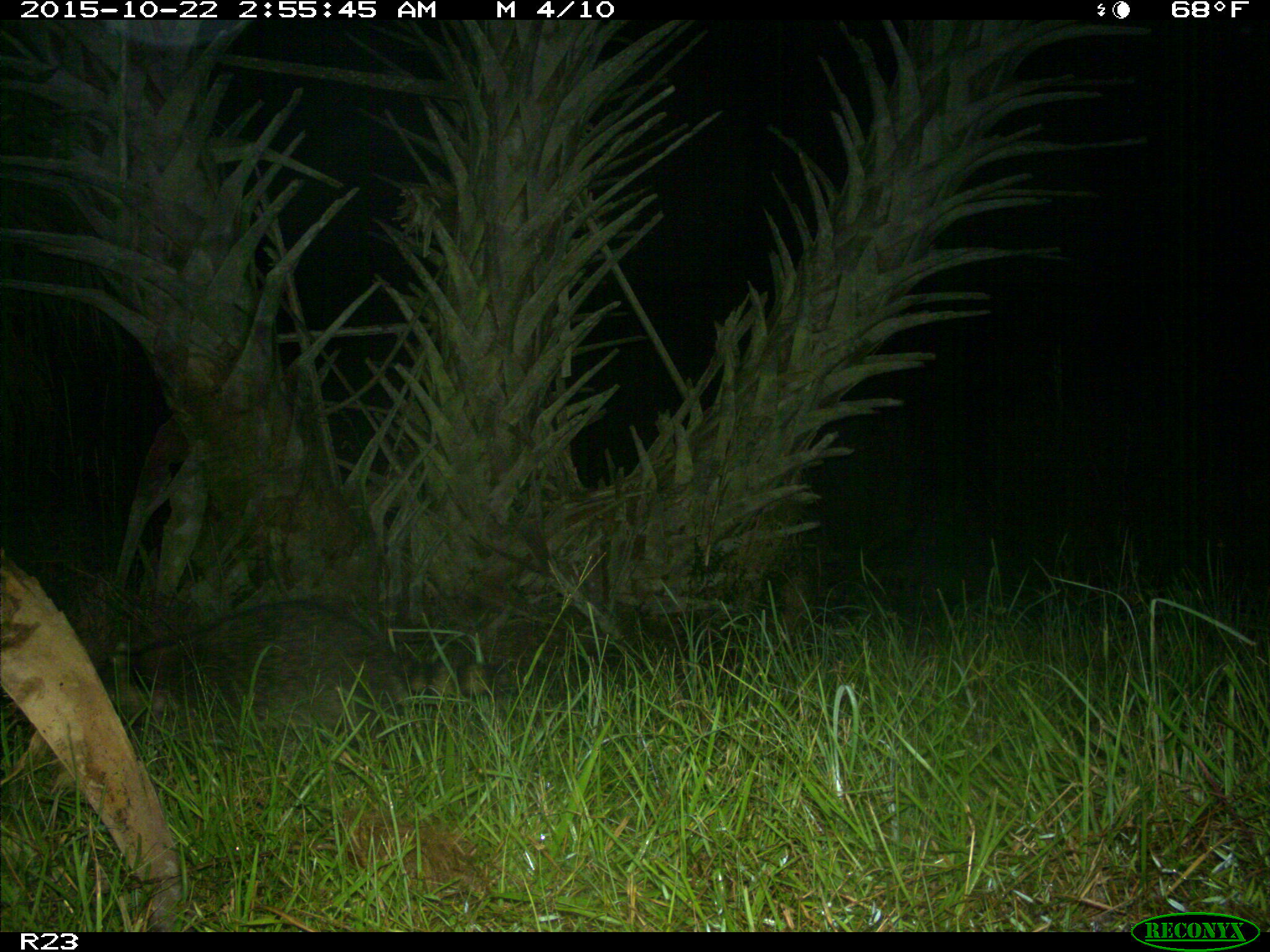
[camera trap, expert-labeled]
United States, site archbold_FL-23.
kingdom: Animalia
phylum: Chordata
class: Mammalia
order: Carnivora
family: Procyonidae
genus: Procyon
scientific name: Procyon lotor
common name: common raccoon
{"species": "Procyon lotor (common raccoon)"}